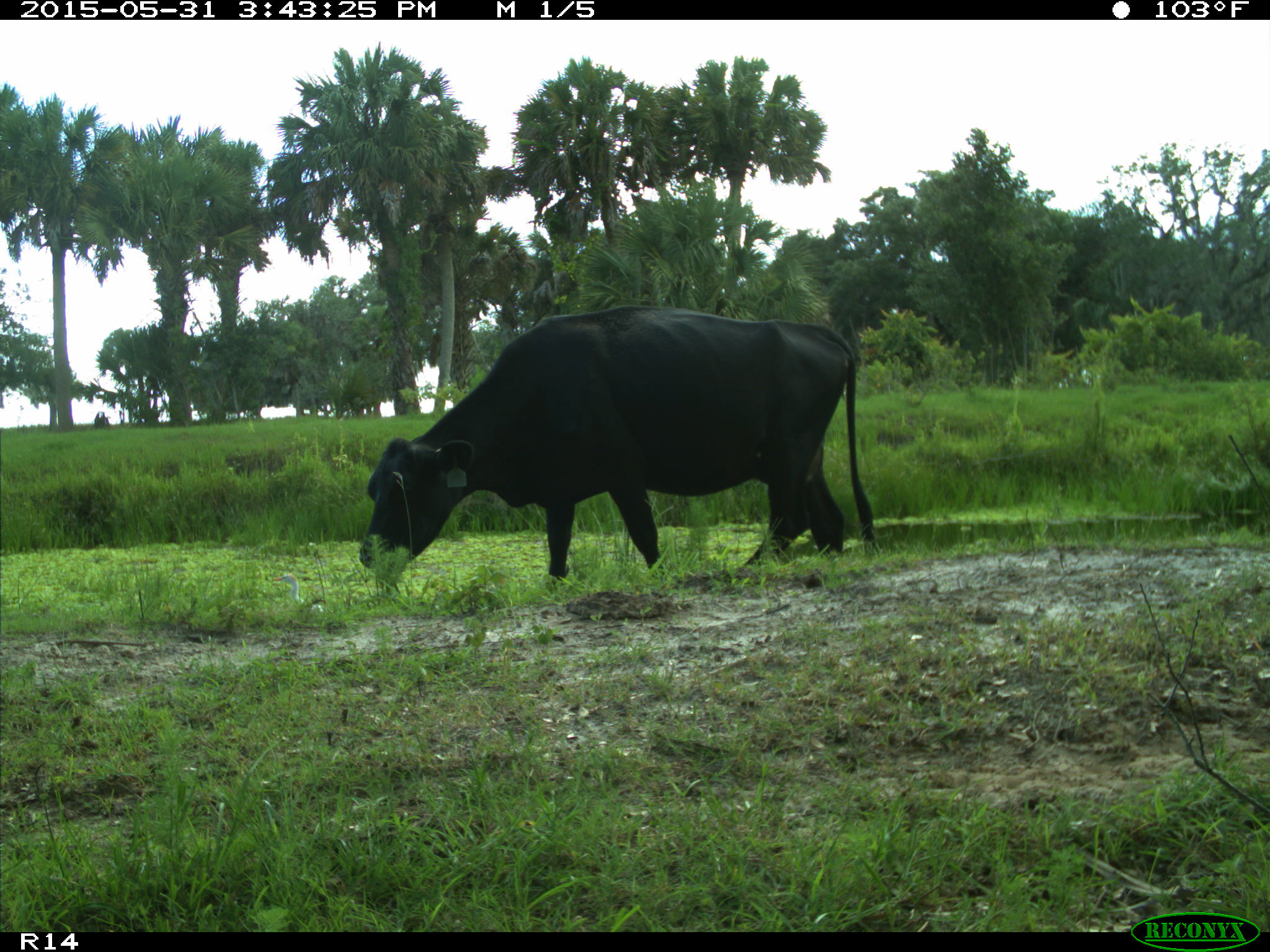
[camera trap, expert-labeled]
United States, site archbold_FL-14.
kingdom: Animalia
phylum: Chordata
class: Mammalia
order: Artiodactyla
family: Bovidae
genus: Bos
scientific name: Bos taurus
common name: domestic cow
Bos taurus (domestic cow).